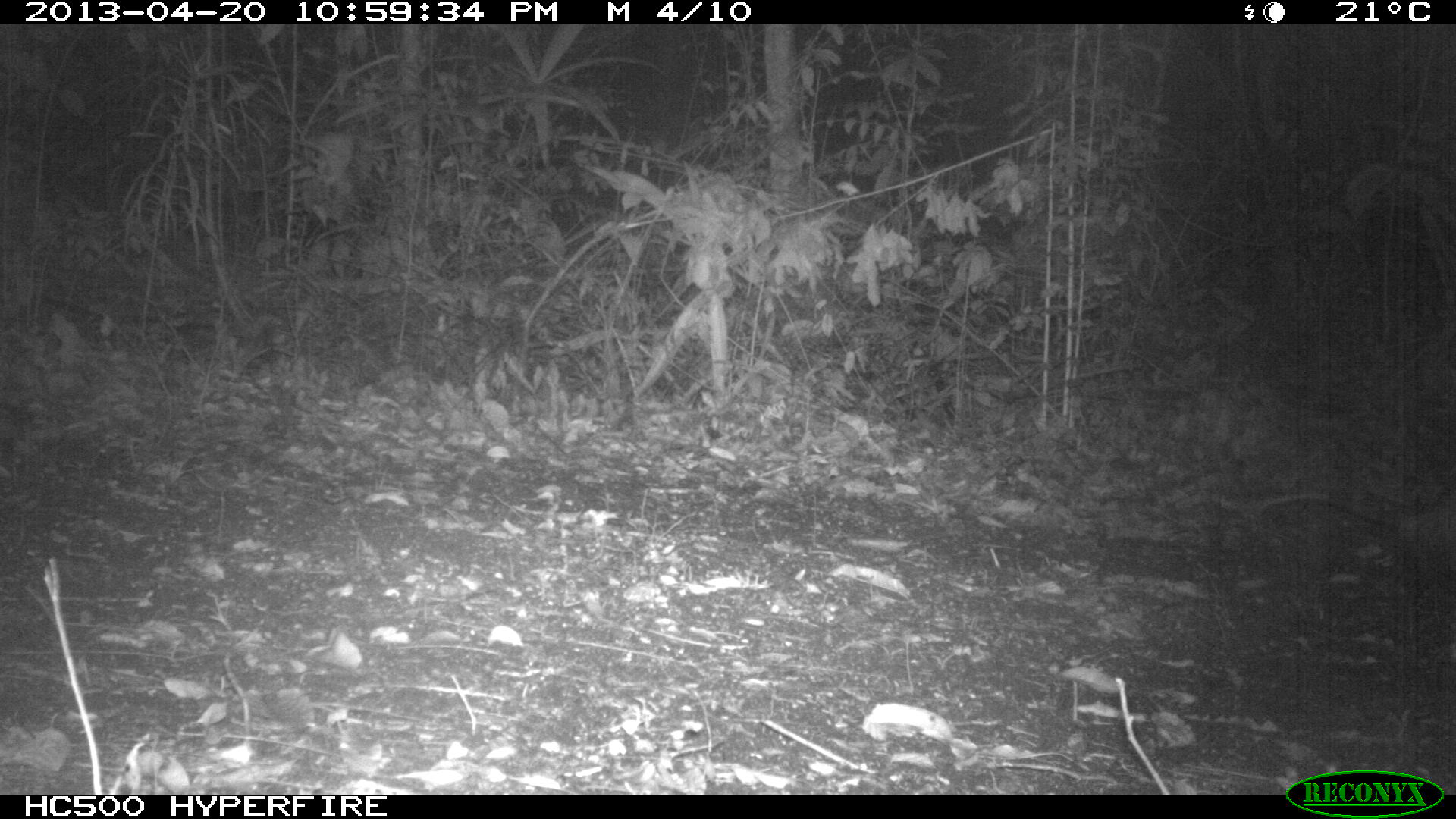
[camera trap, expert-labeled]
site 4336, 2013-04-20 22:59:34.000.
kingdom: Animalia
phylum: Chordata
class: Mammalia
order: Didelphimorphia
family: Didelphidae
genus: Didelphis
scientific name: Didelphis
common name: american opossums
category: didelphis sp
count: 1